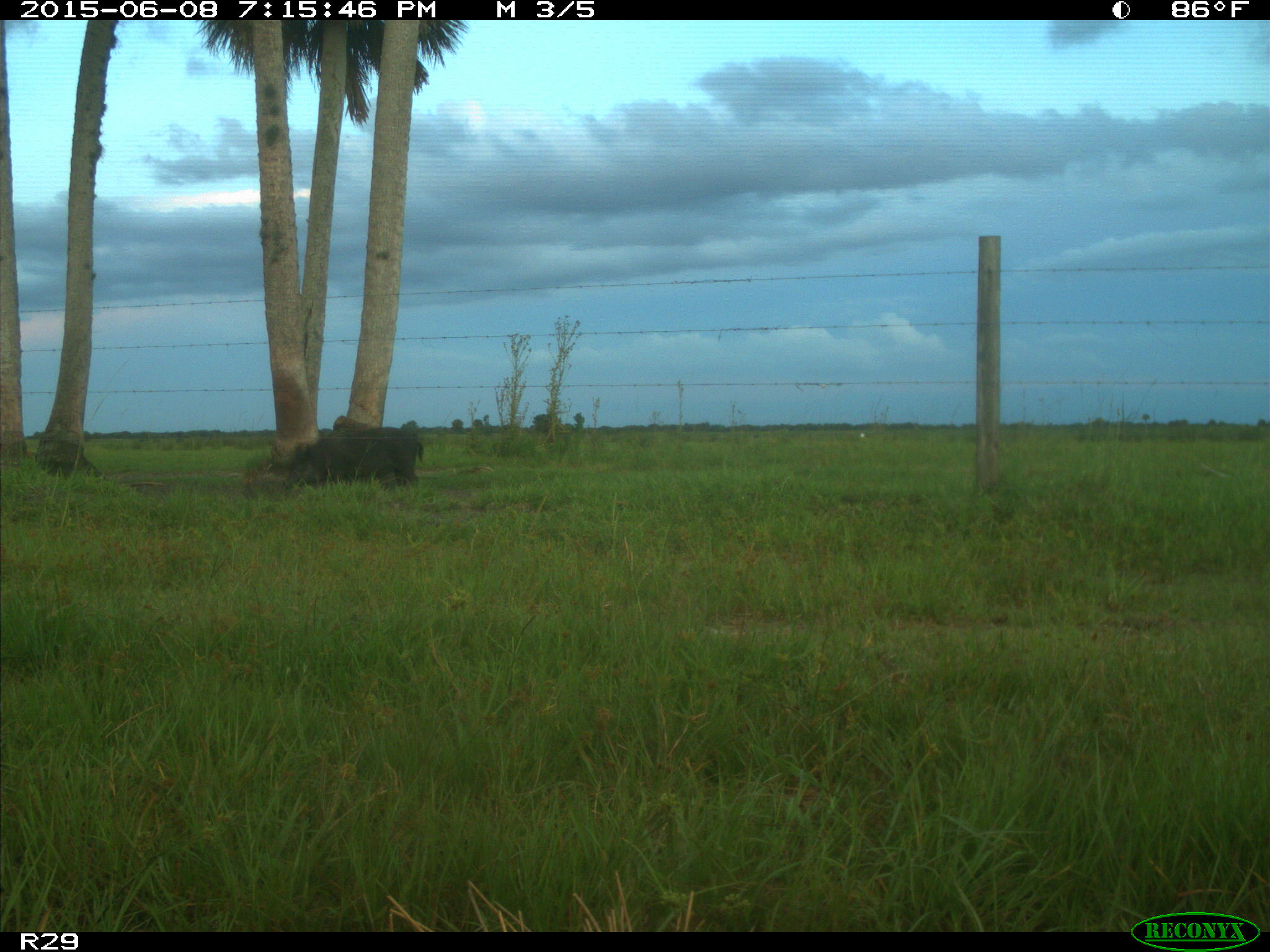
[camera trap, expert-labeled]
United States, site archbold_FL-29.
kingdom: Animalia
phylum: Chordata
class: Mammalia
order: Artiodactyla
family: Suidae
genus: Sus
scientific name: Sus scrofa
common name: wild boar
Sus scrofa (wild boar).